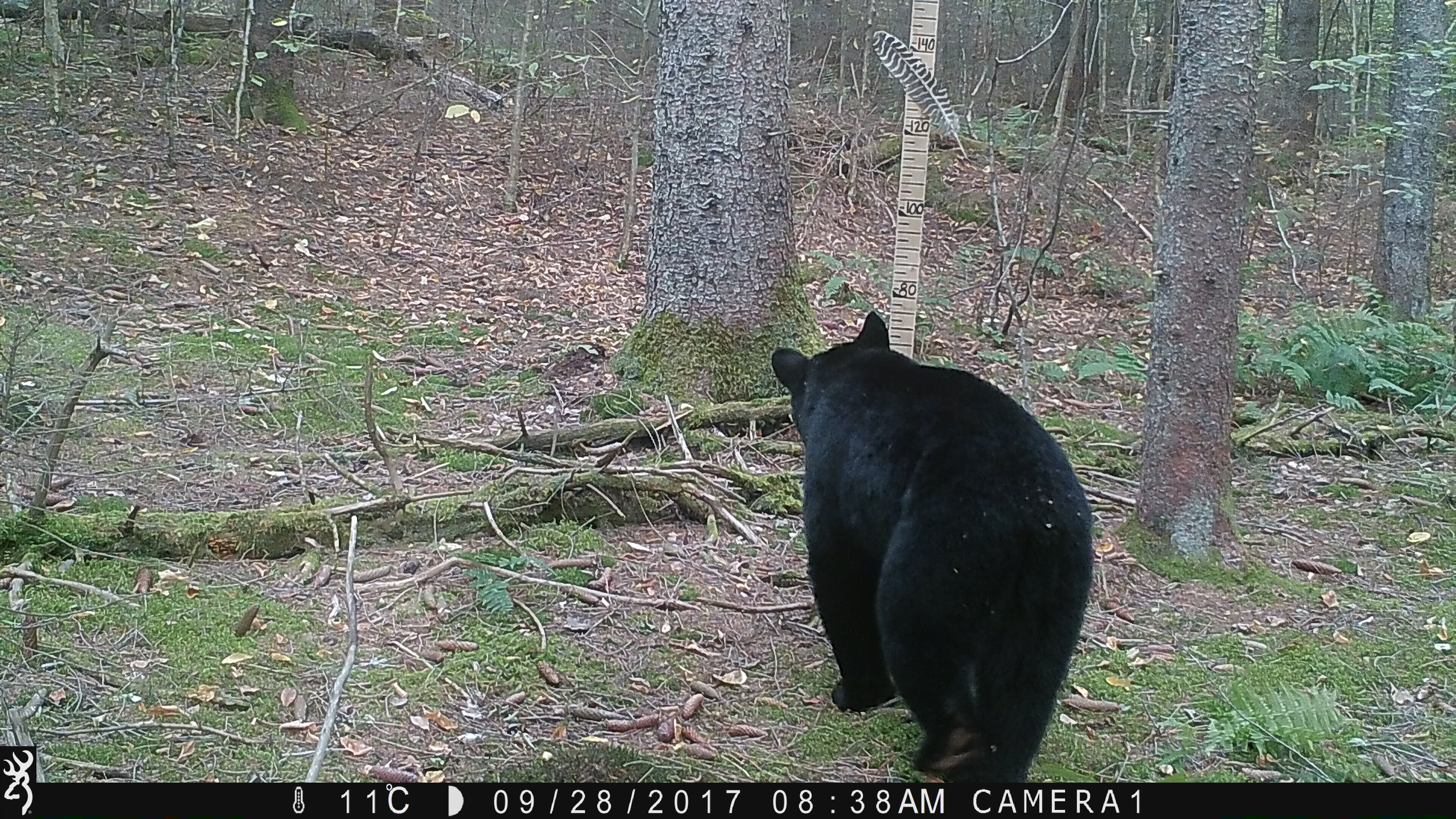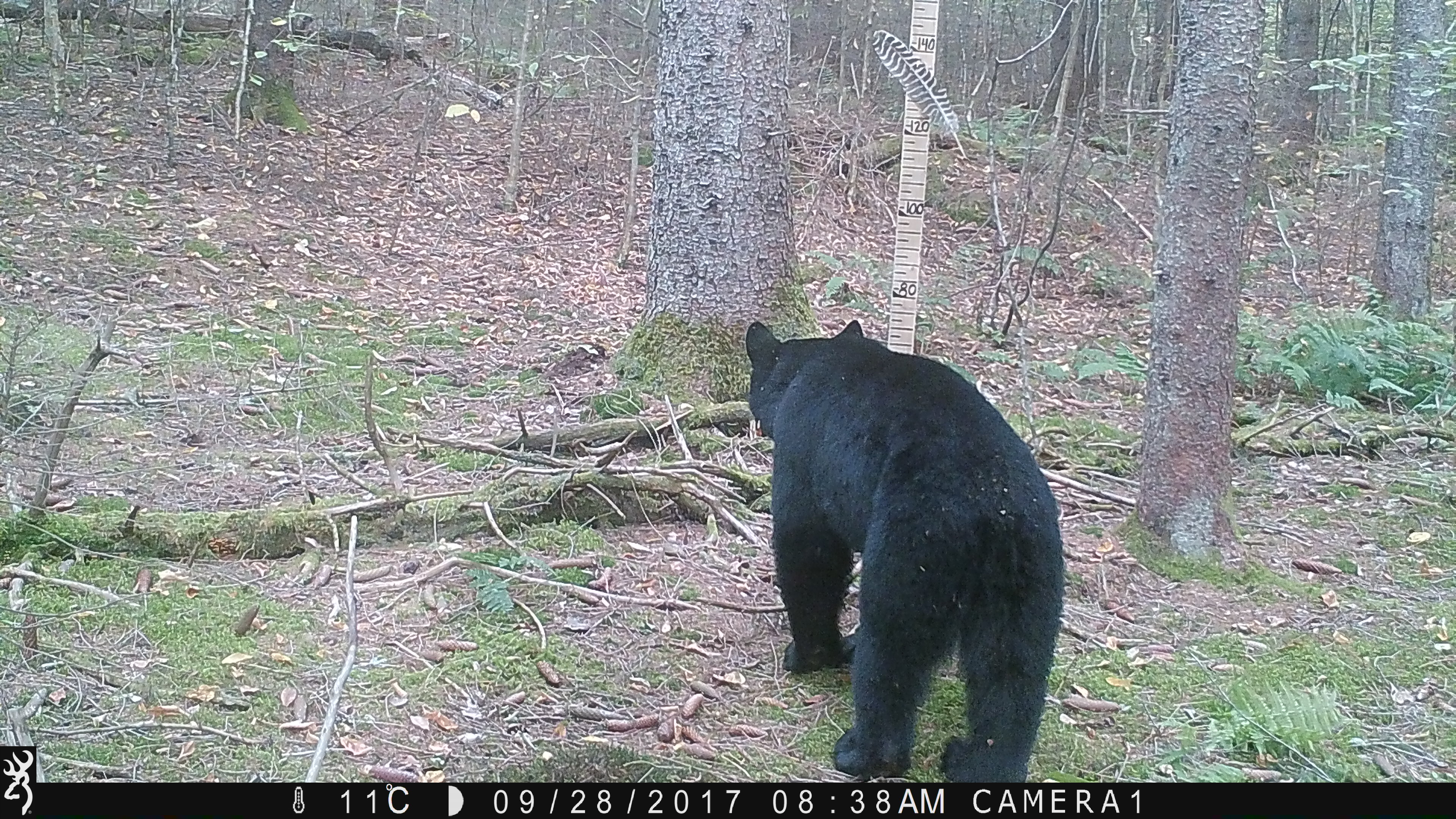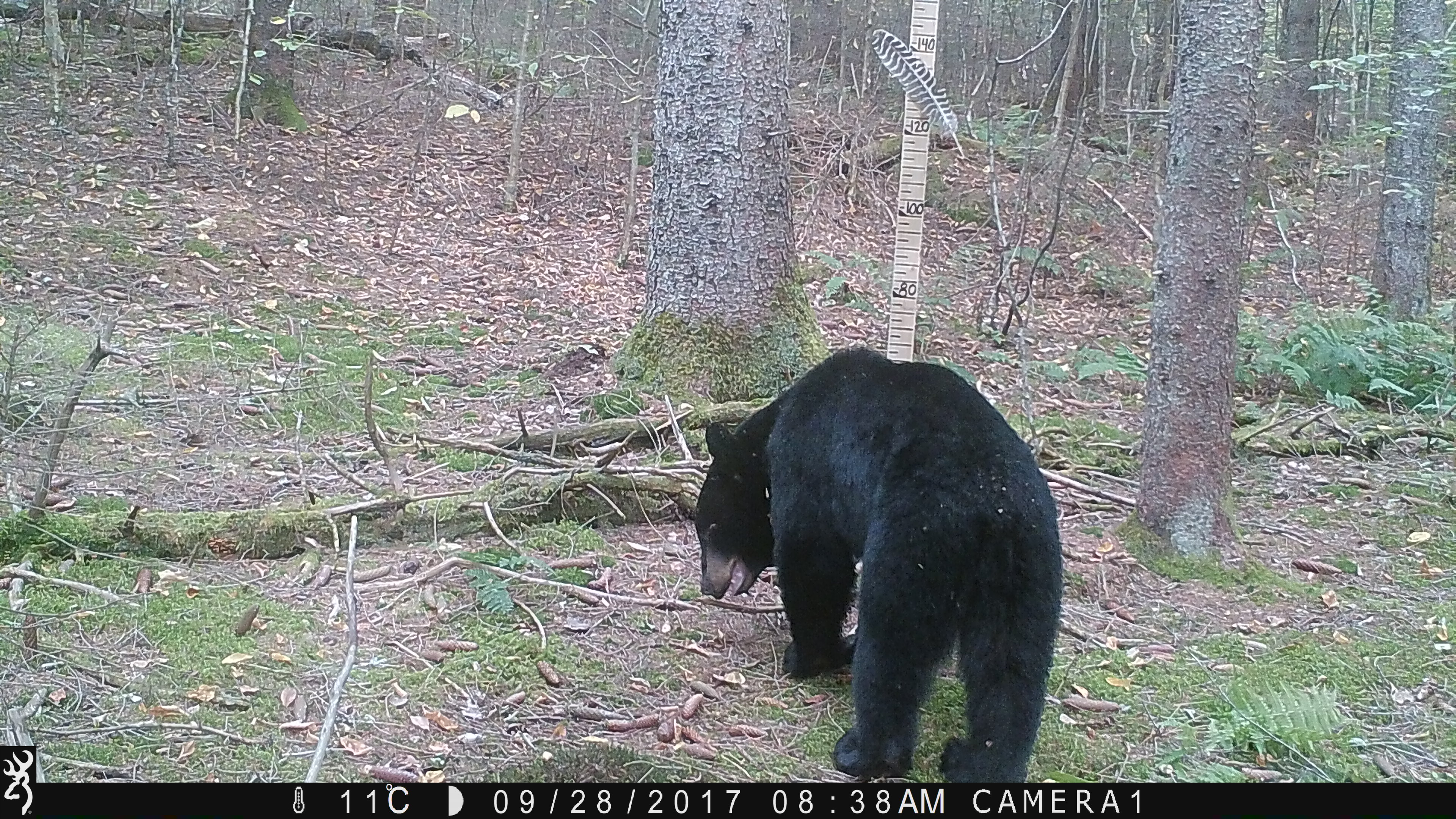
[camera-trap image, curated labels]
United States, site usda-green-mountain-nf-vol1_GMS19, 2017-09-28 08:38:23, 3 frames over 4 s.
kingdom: Animalia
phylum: Chordata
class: Mammalia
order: Carnivora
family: Ursidae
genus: Ursus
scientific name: Ursus americanus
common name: black bear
Black bear (Ursus americanus).